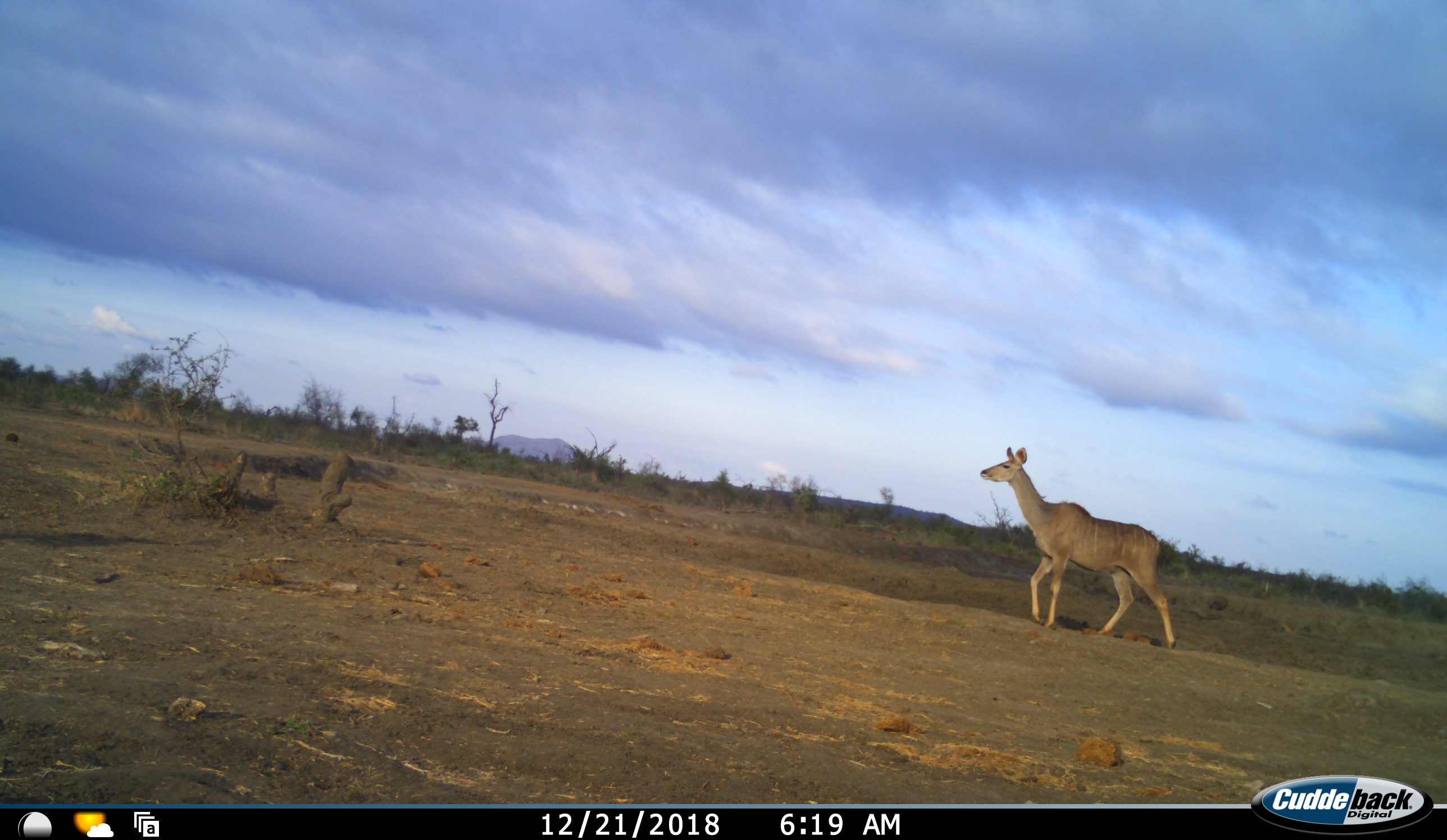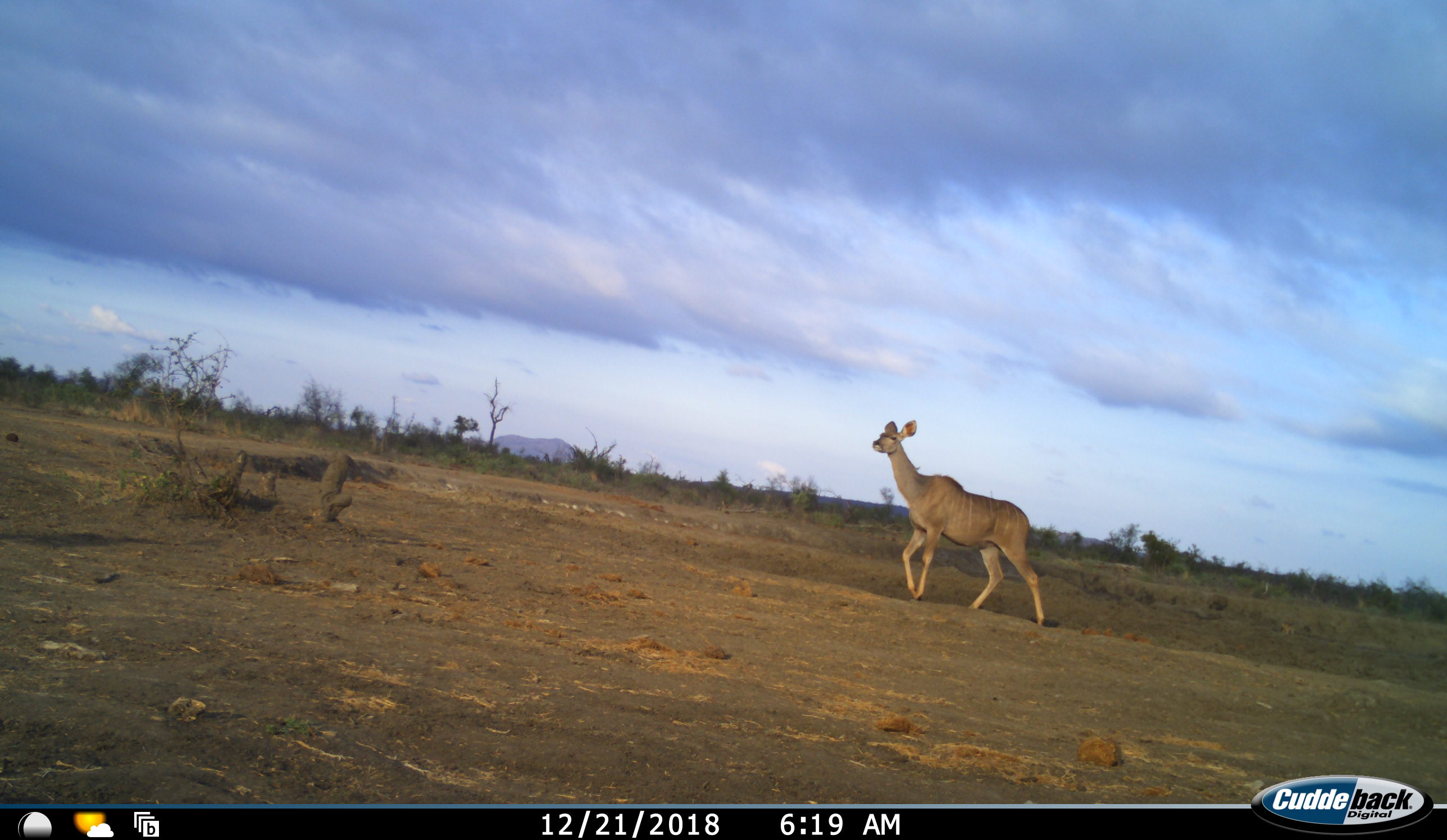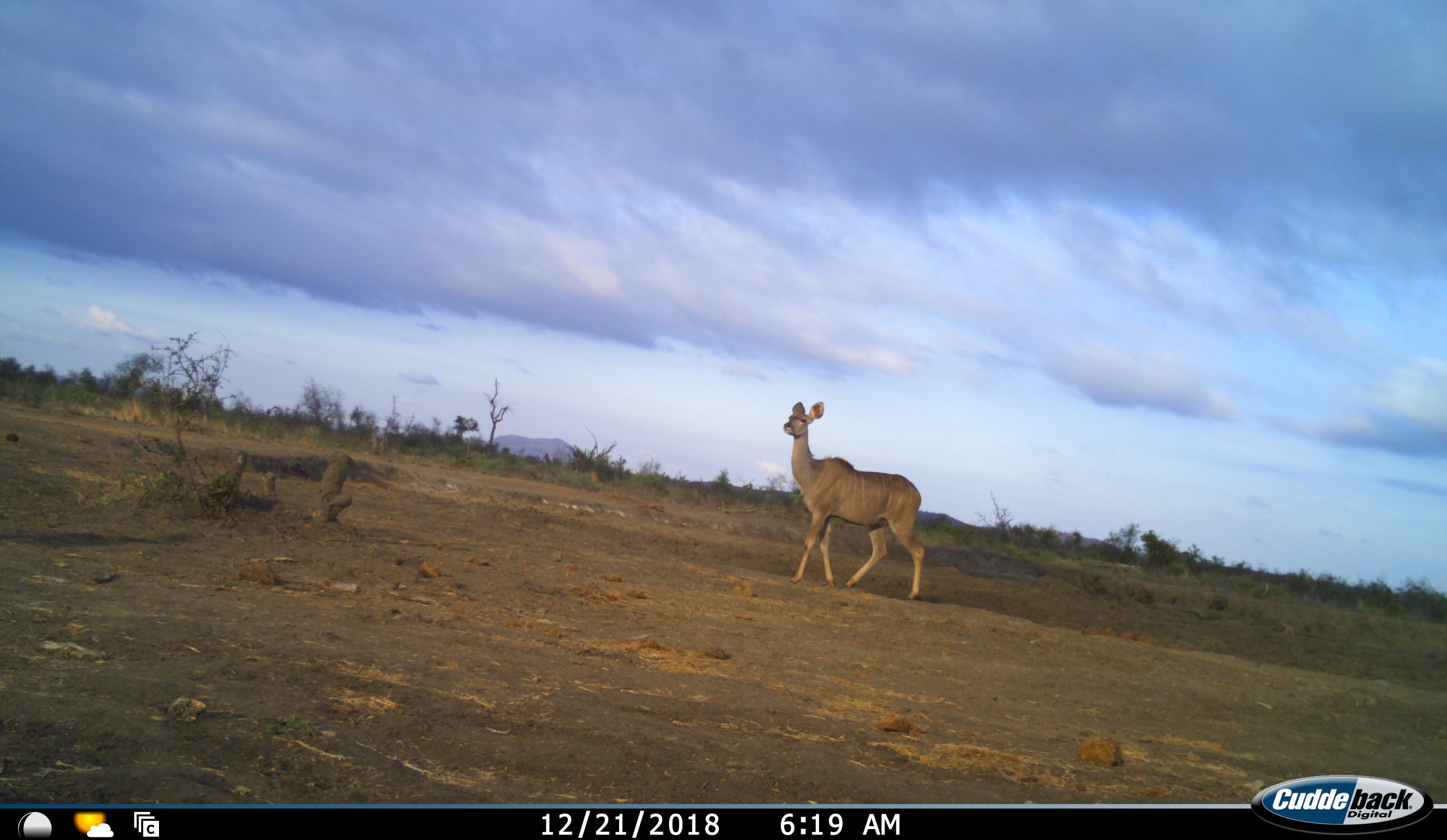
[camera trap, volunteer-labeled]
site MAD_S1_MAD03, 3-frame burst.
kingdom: Animalia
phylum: Chordata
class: Mammalia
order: Artiodactyla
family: Bovidae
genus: Tragelaphus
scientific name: Tragelaphus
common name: kudu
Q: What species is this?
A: Kudu (Tragelaphus).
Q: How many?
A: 1.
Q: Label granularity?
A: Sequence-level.